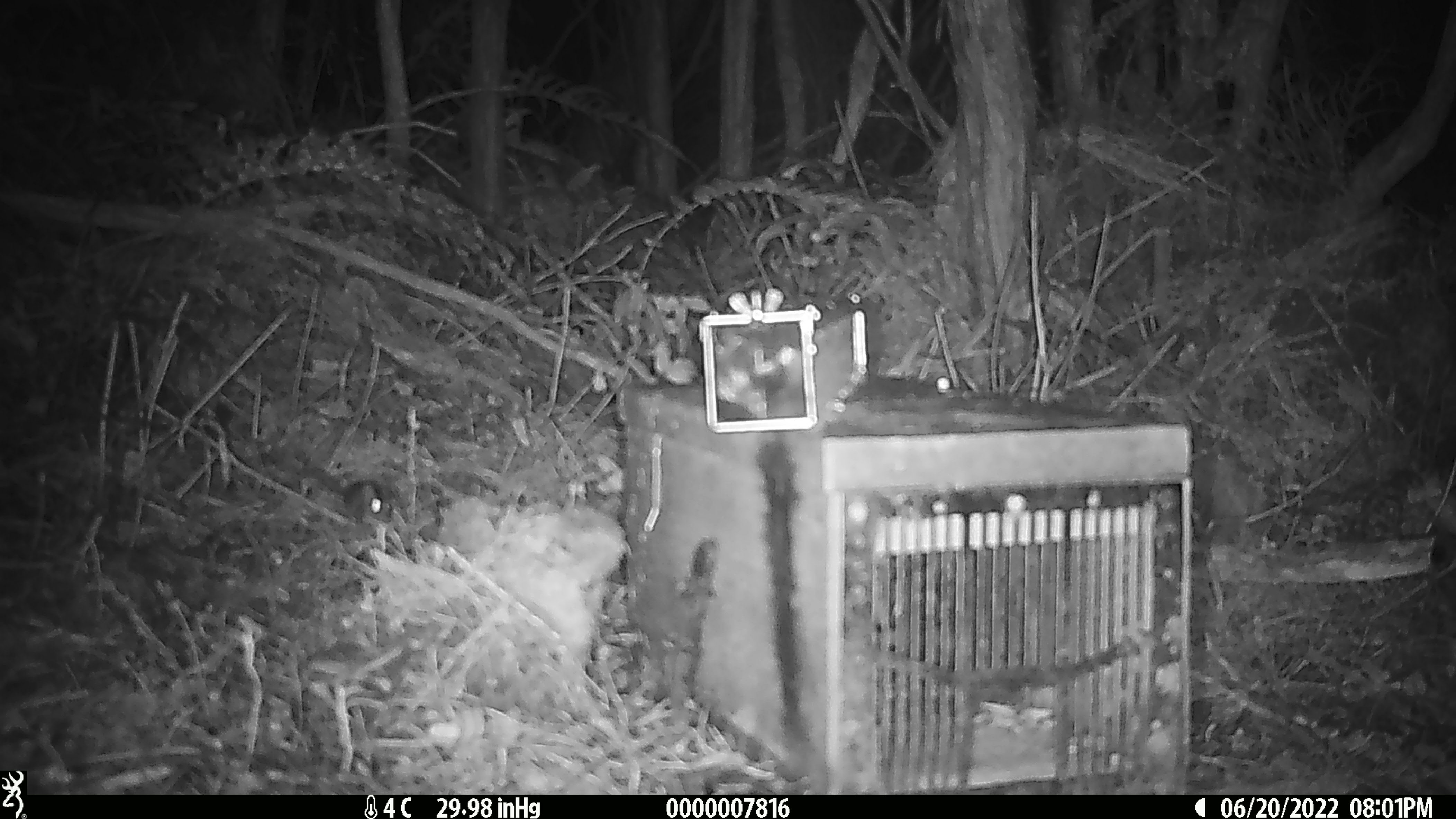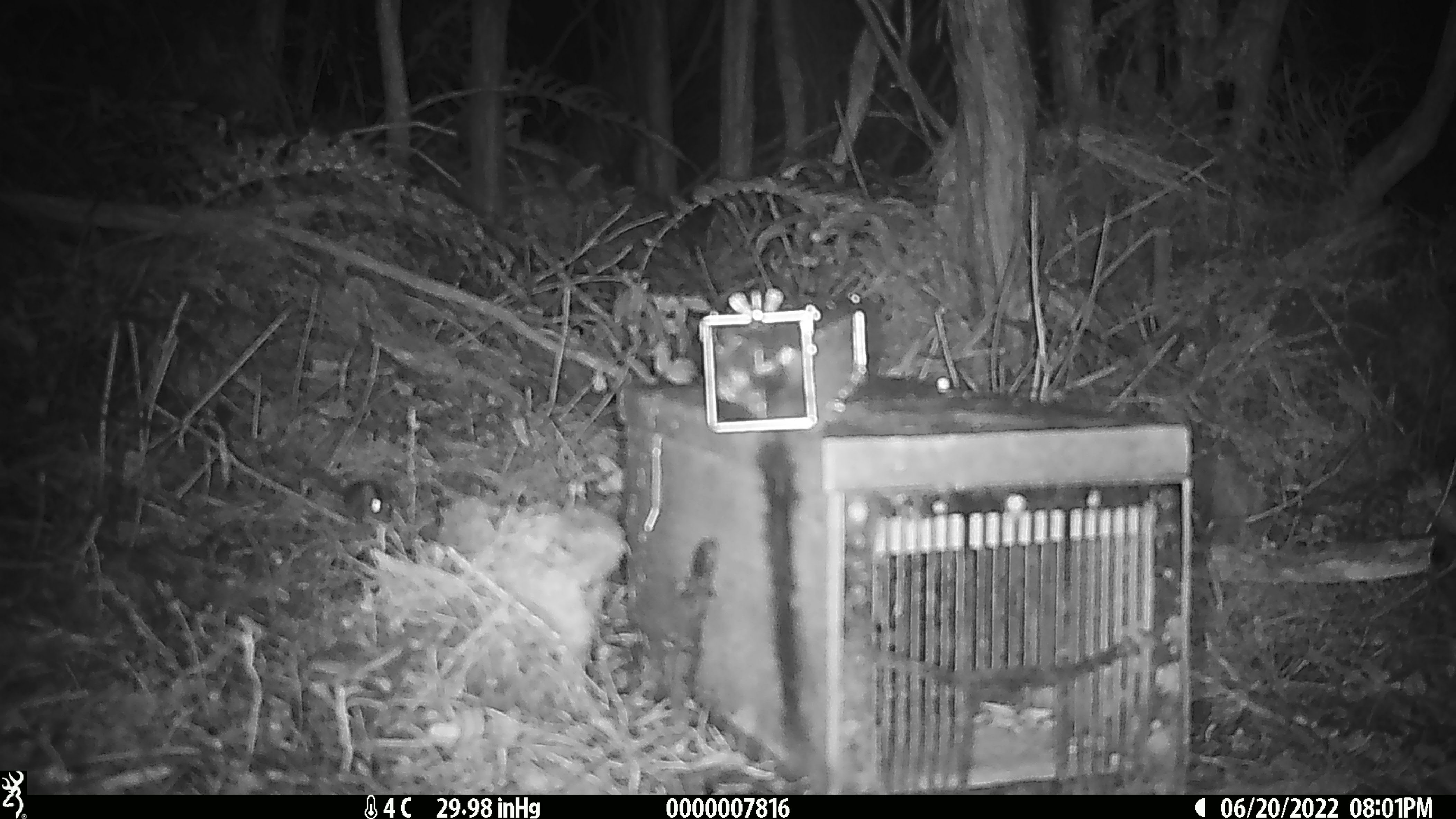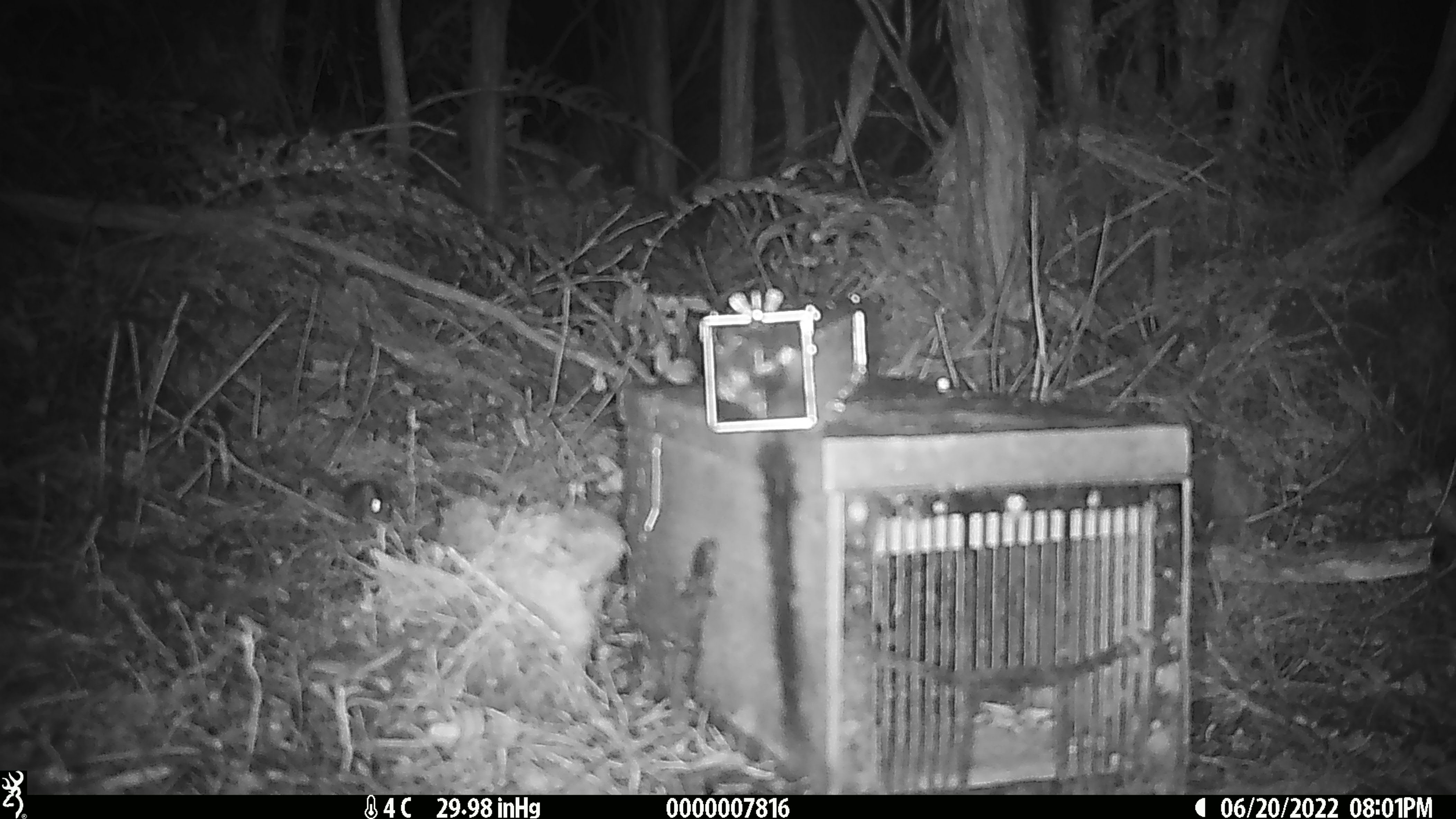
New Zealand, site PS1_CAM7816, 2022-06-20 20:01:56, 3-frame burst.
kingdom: Animalia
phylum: Chordata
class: Mammalia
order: Rodentia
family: Muridae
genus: Mus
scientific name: Mus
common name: mouse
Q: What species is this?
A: Mouse (Mus).